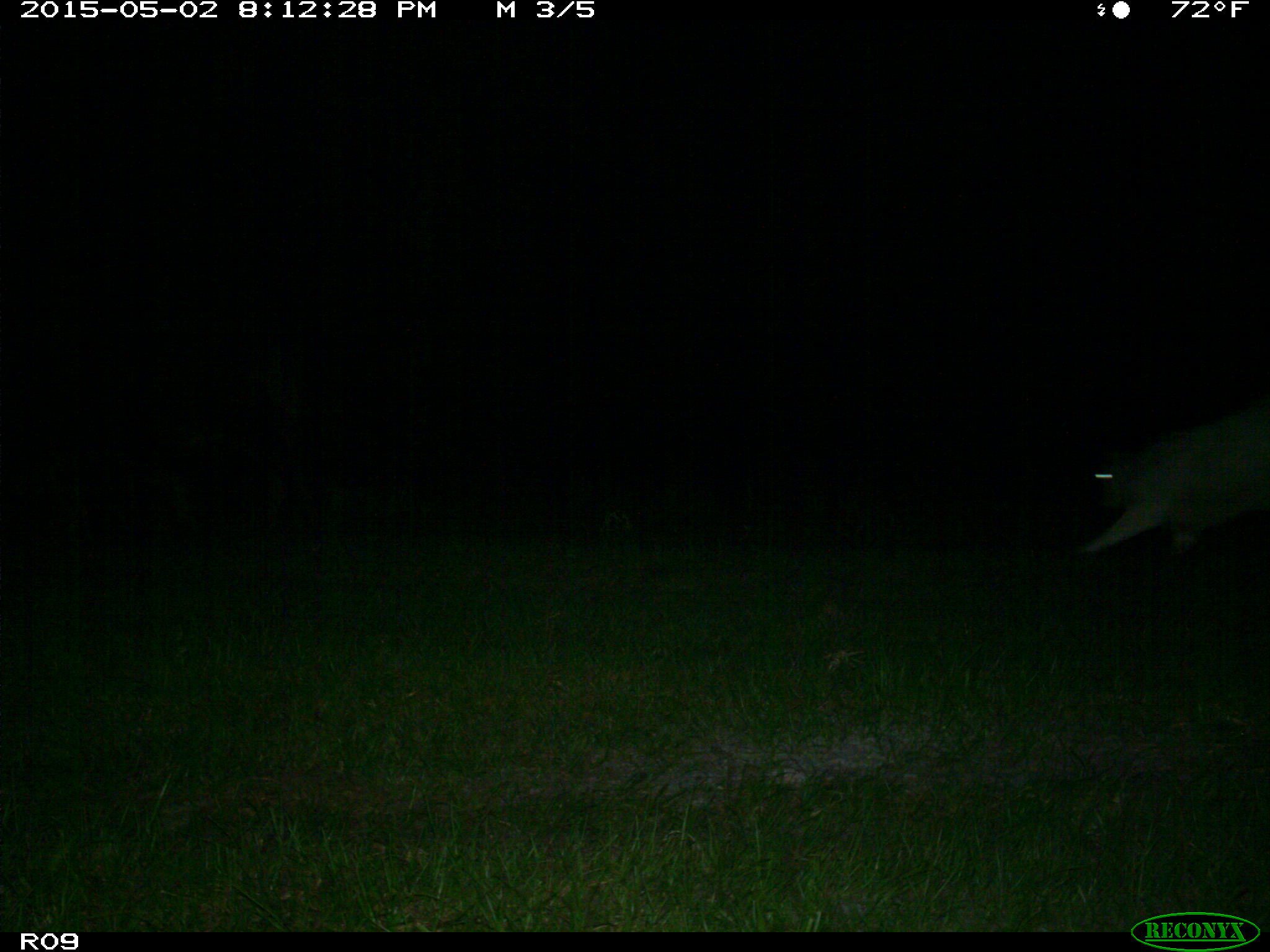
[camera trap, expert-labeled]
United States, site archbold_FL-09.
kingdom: Animalia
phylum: Chordata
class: Mammalia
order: Artiodactyla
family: Bovidae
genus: Bos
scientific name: Bos taurus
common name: domestic cow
Bos taurus (domestic cow).